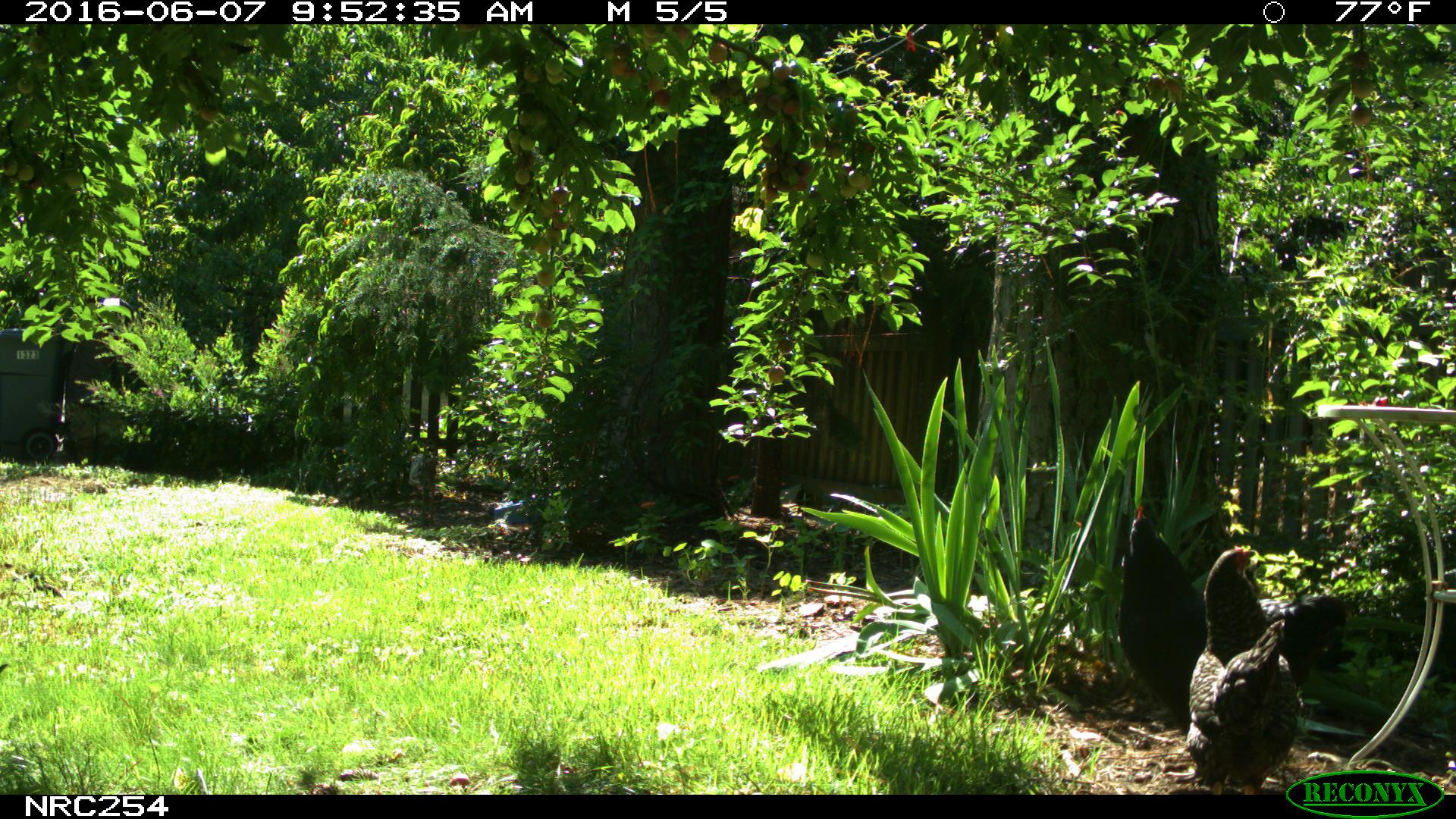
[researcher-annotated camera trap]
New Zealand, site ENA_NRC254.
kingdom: Animalia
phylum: Chordata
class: Aves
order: Galliformes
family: Phasianidae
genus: Gallus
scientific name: Gallus gallus domesticus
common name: chicken